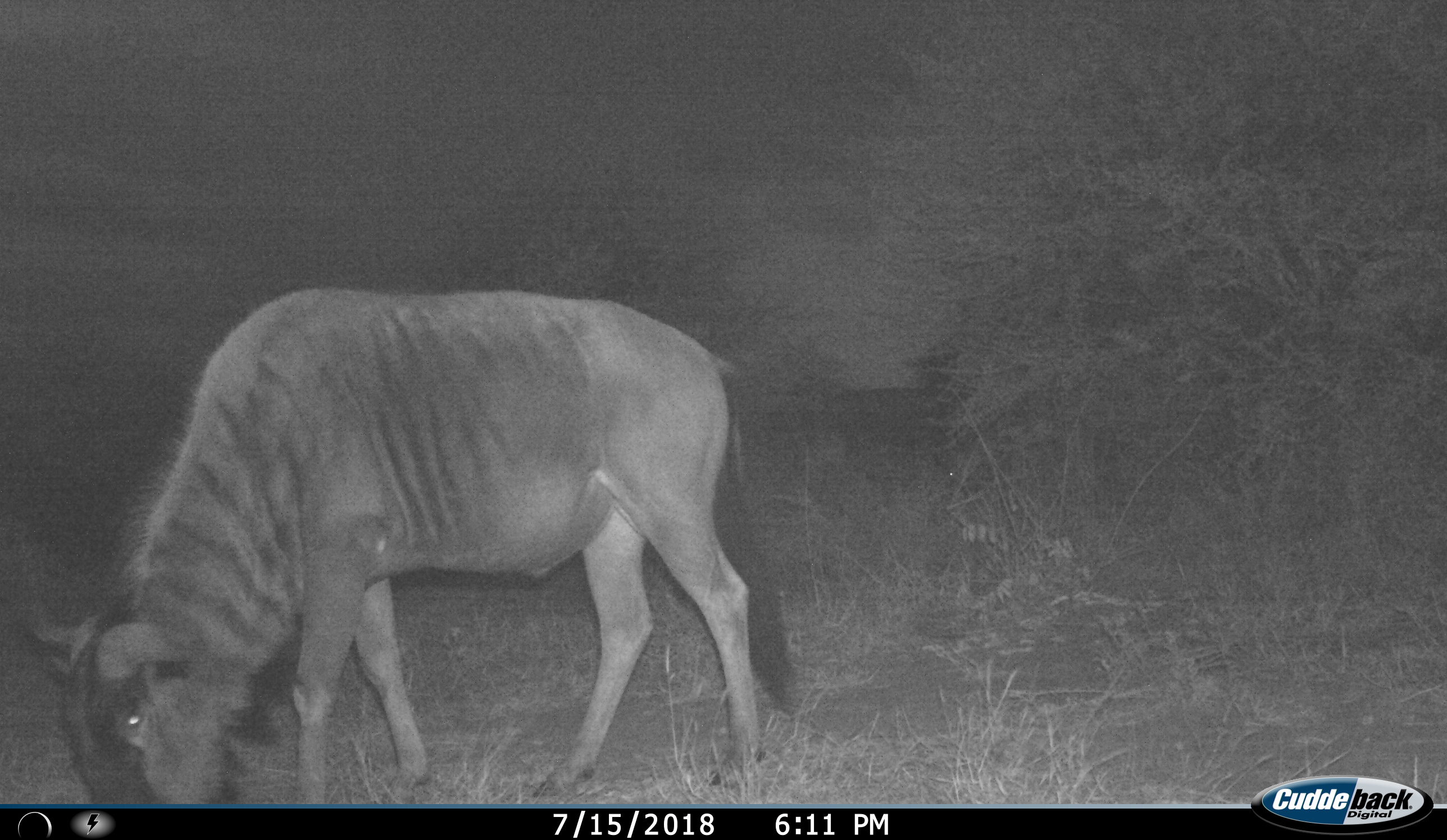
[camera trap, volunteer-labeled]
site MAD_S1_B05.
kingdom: Animalia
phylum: Chordata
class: Mammalia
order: Artiodactyla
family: Bovidae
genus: Connochaetes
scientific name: Connochaetes taurinus taurinus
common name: blue wildebeest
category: wildebeestblue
Wildebeestblue (blue wildebeest) (Connochaetes taurinus taurinus), count 1. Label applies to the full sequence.